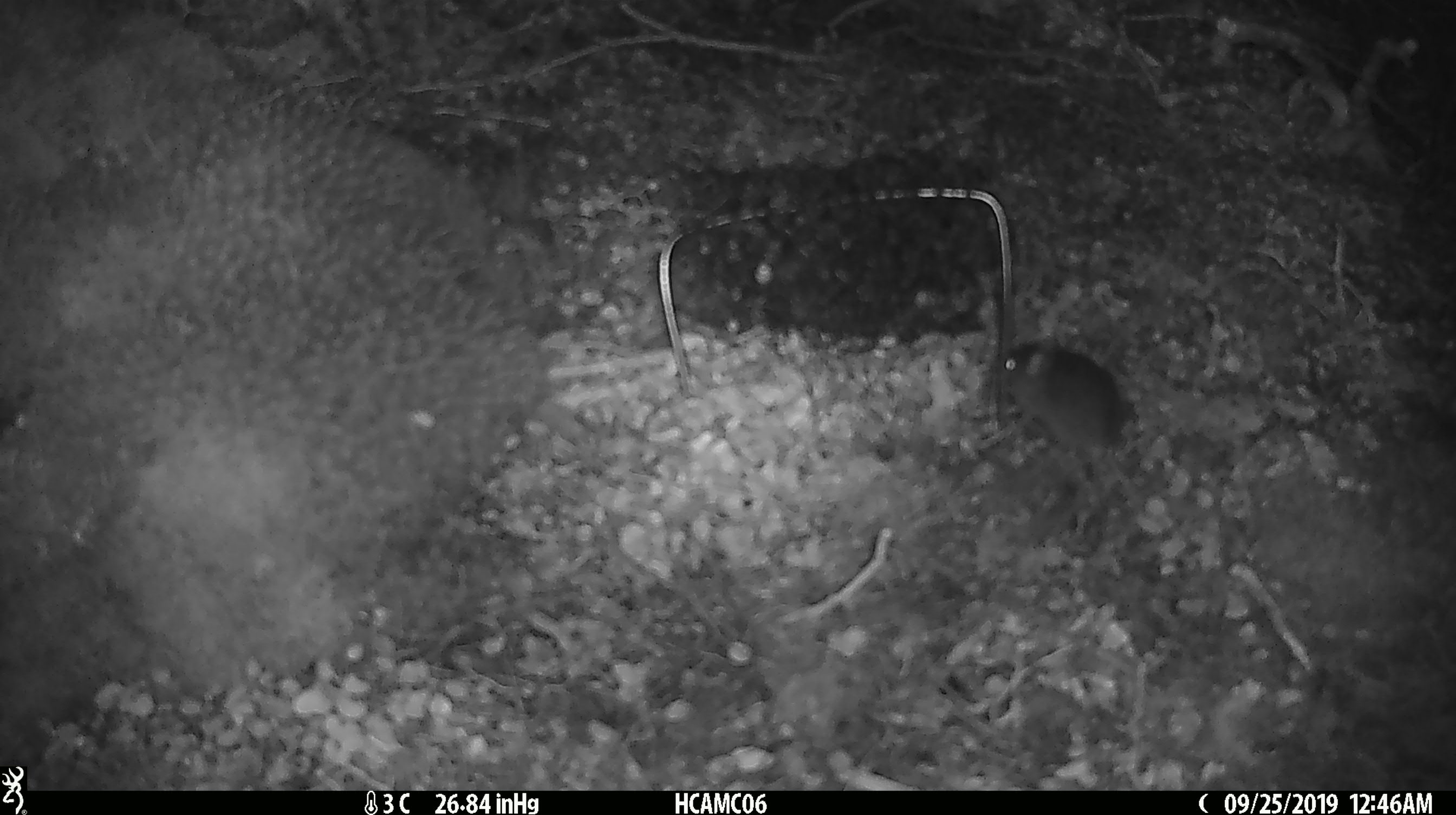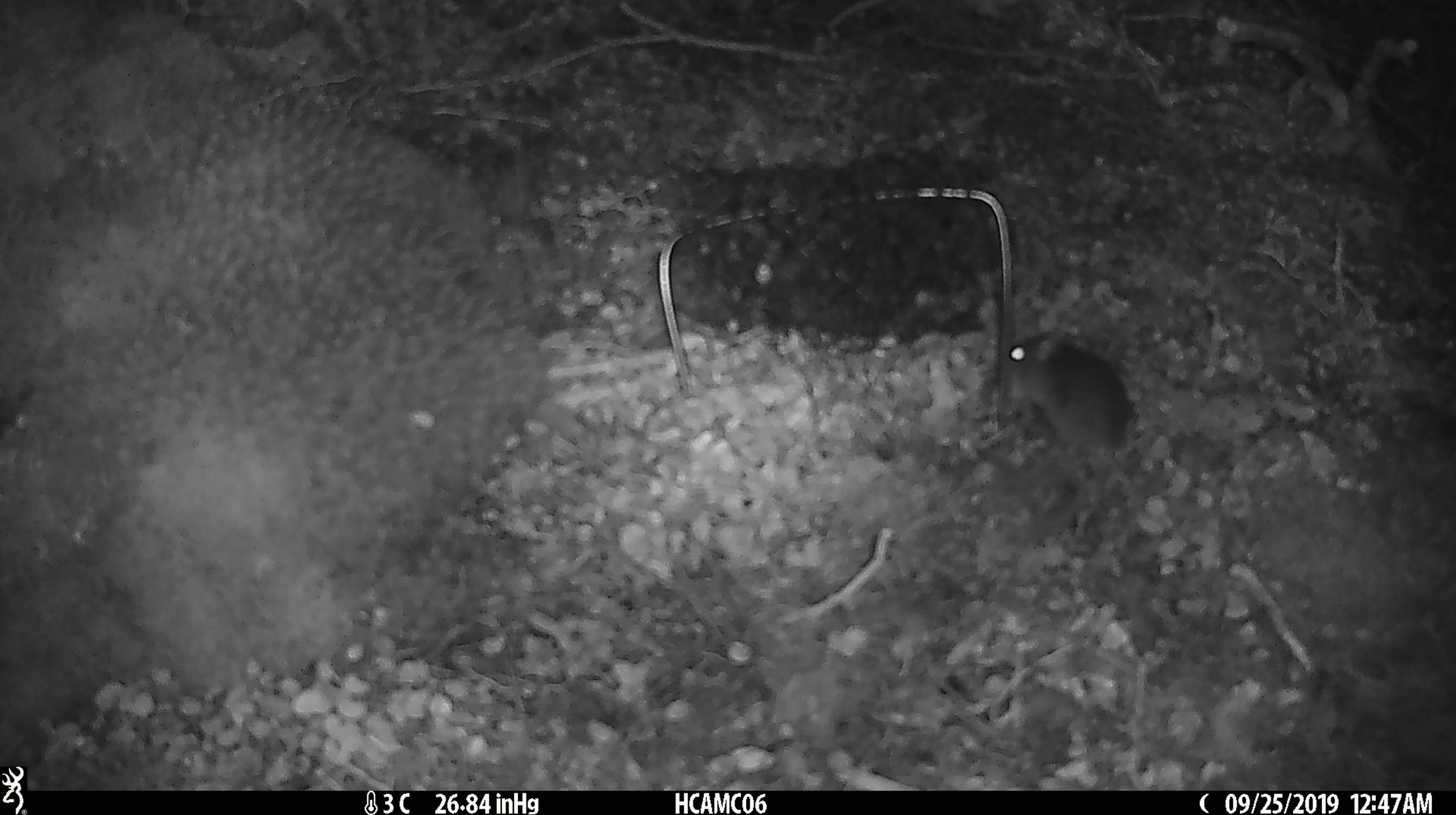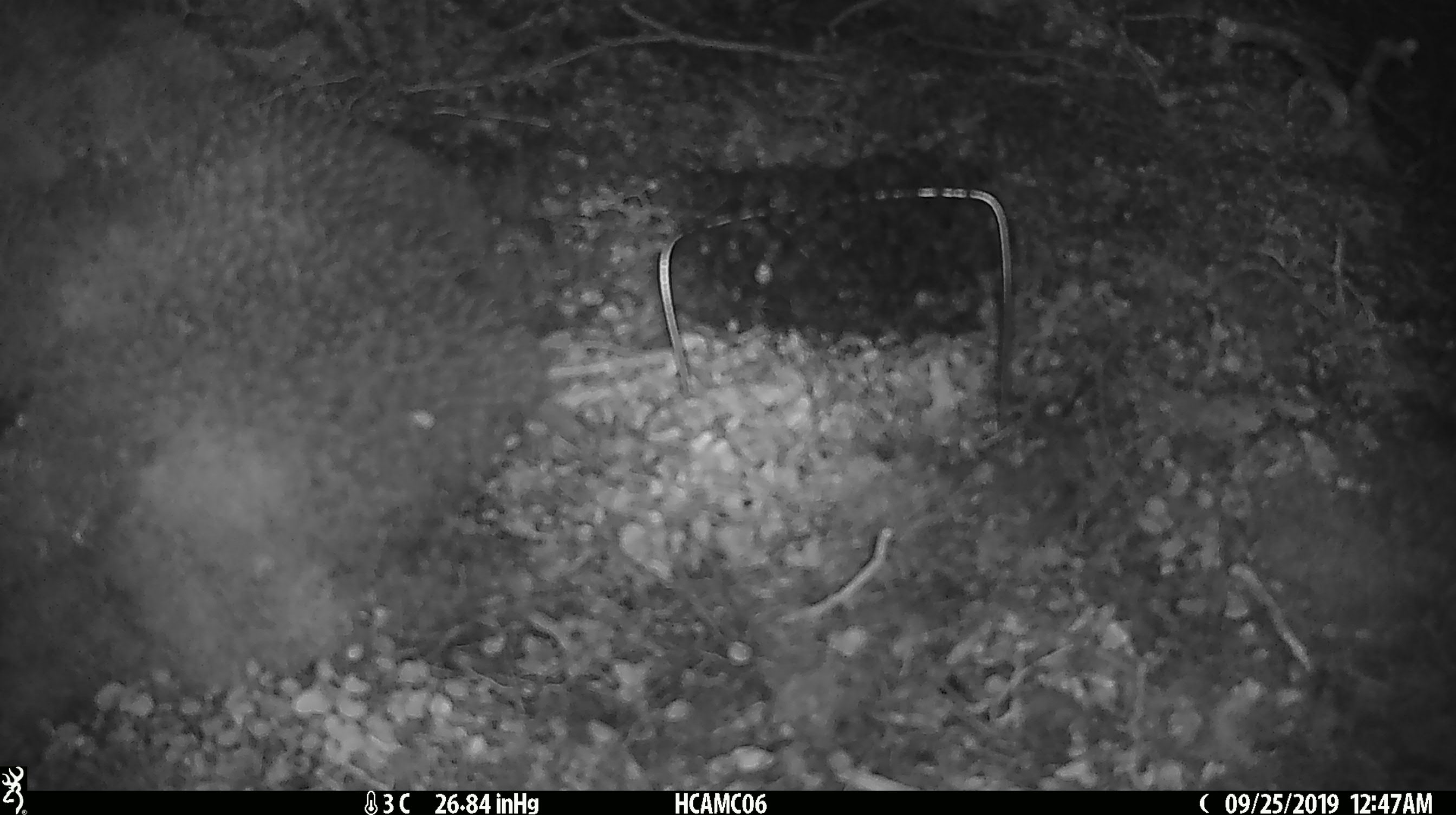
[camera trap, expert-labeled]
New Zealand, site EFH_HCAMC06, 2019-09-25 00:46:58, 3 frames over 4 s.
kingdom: Animalia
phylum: Chordata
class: Mammalia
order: Rodentia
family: Muridae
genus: Mus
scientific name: Mus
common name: mouse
Mouse (Mus).